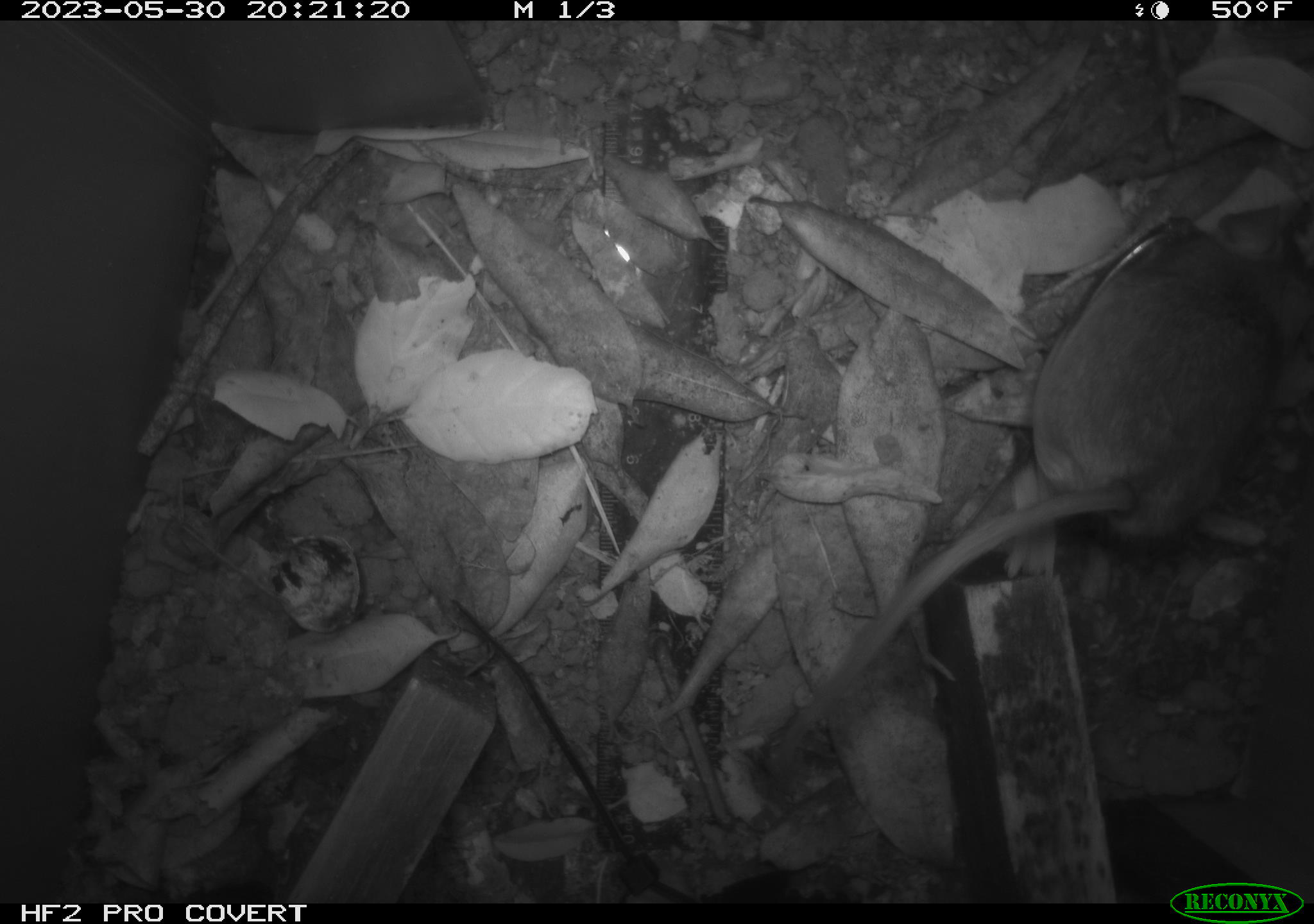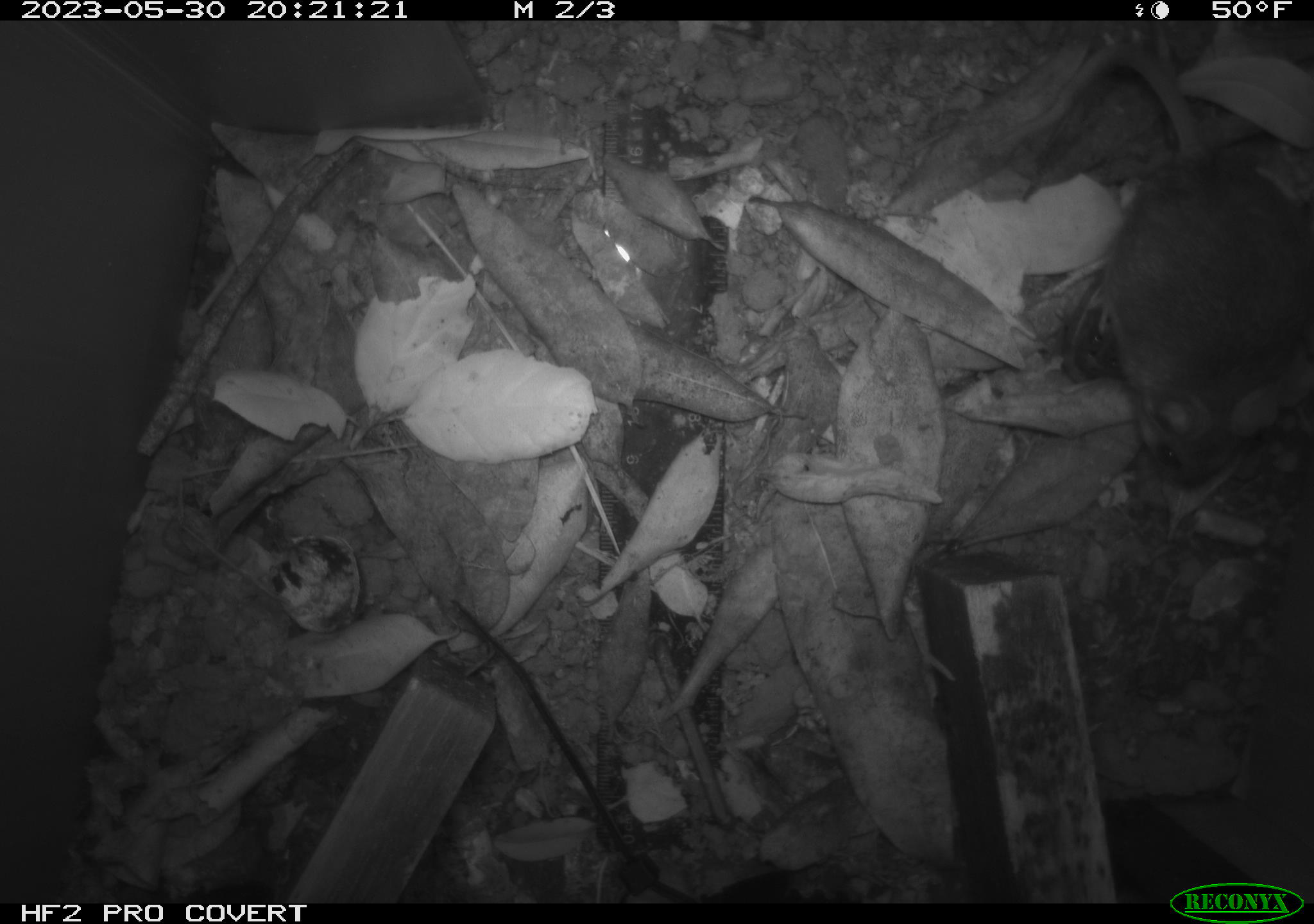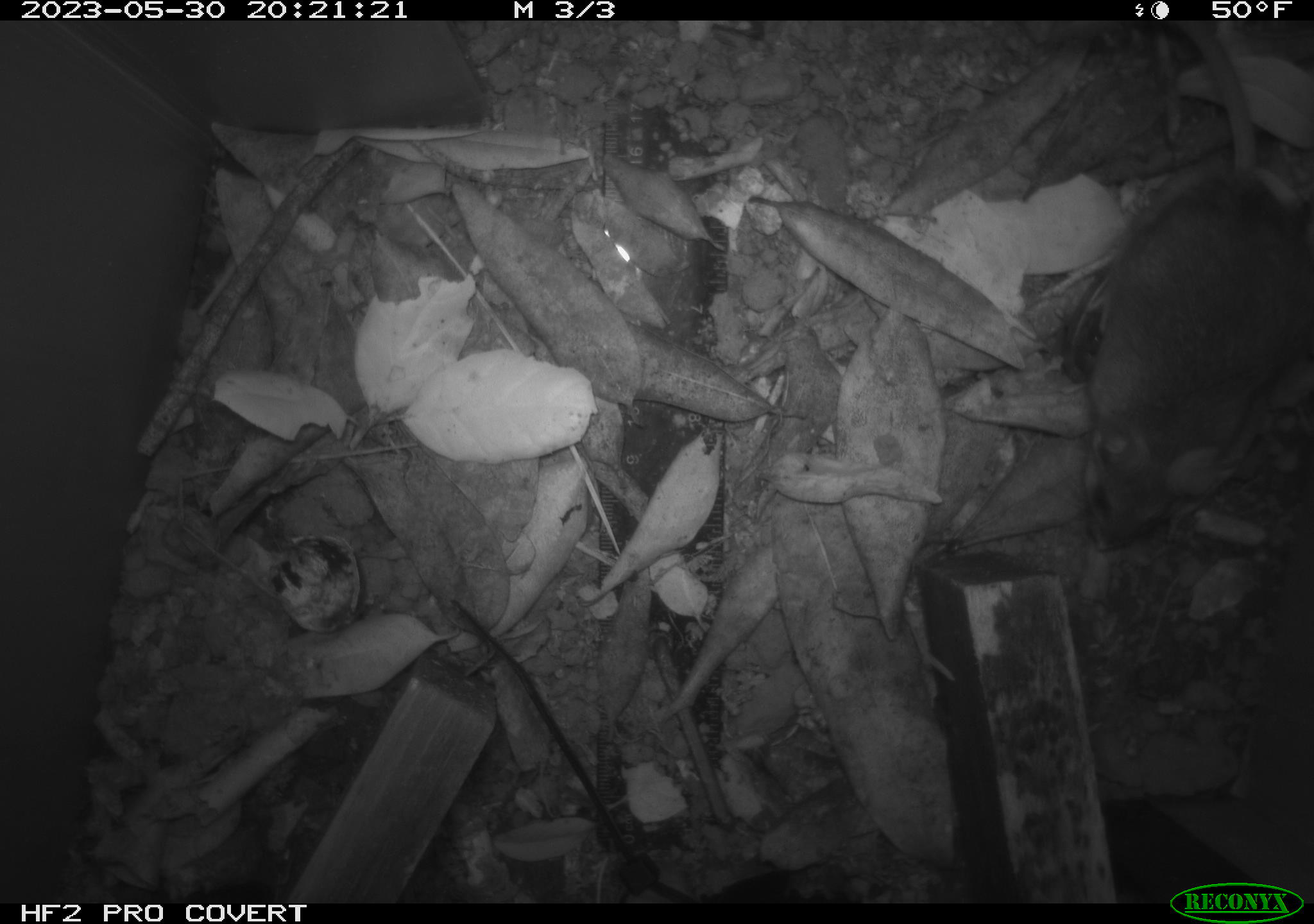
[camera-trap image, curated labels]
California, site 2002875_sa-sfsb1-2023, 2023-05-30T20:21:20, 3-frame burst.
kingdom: Animalia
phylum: Chordata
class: Mammalia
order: Rodentia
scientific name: Rodentia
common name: mouse species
Mouse species (Rodentia).